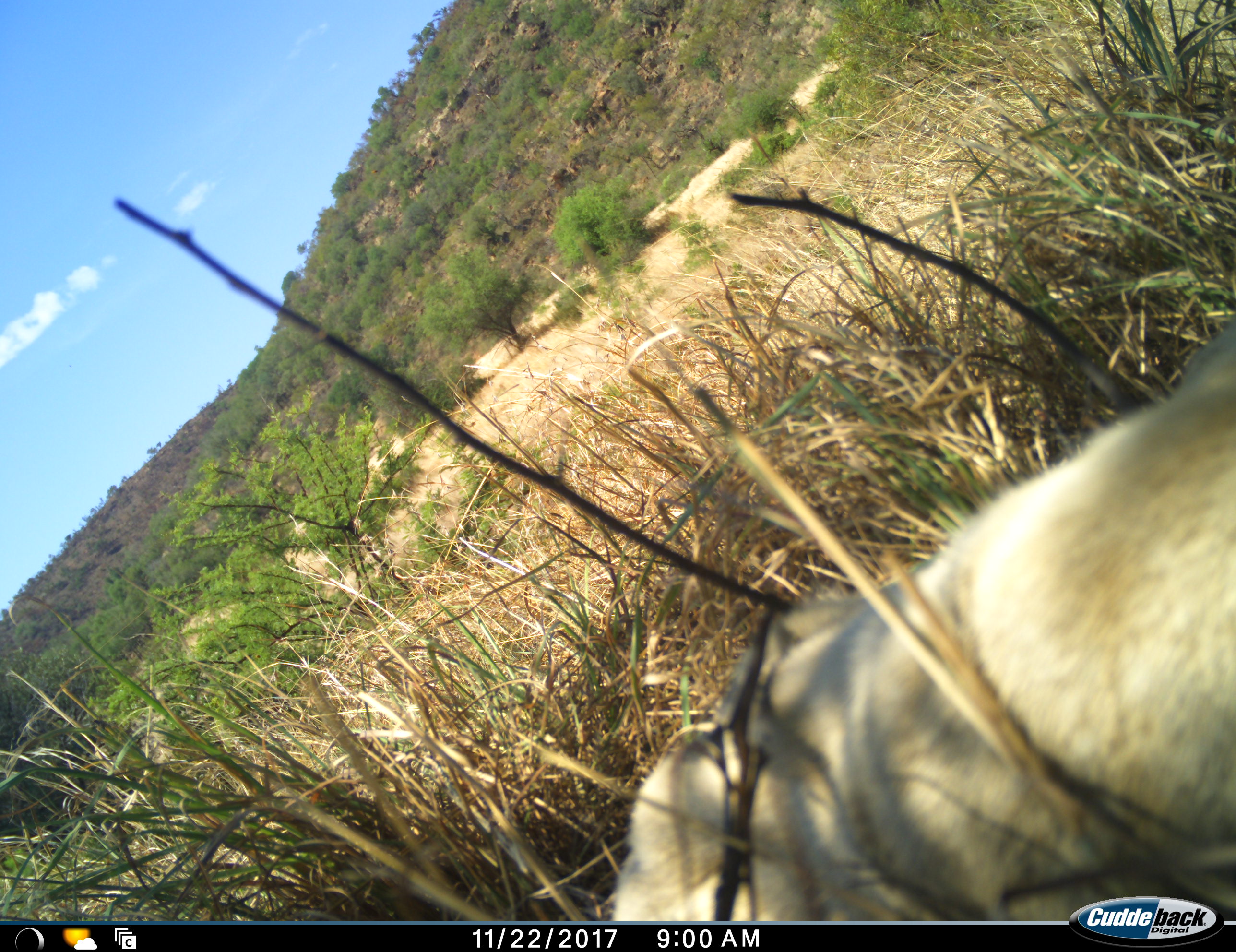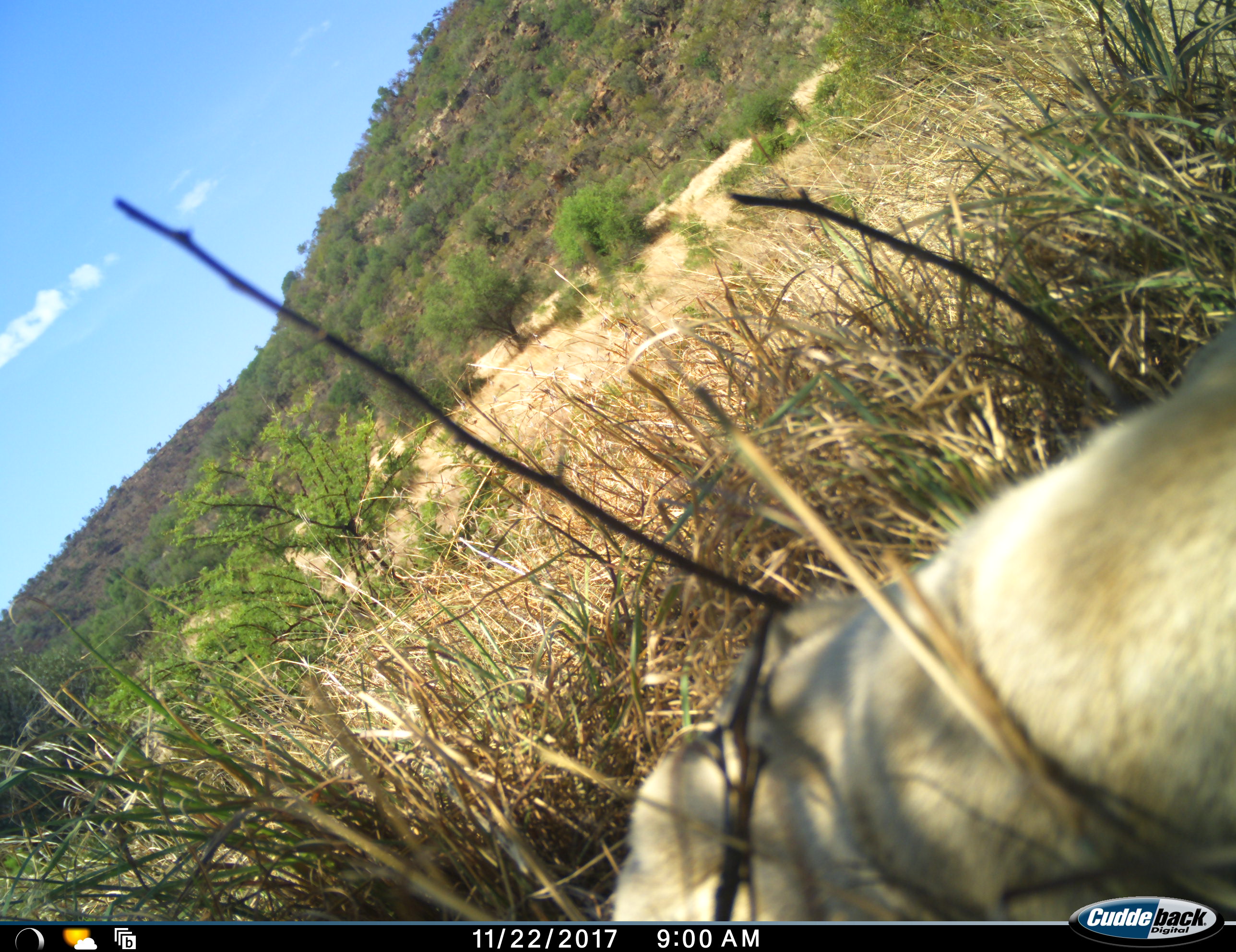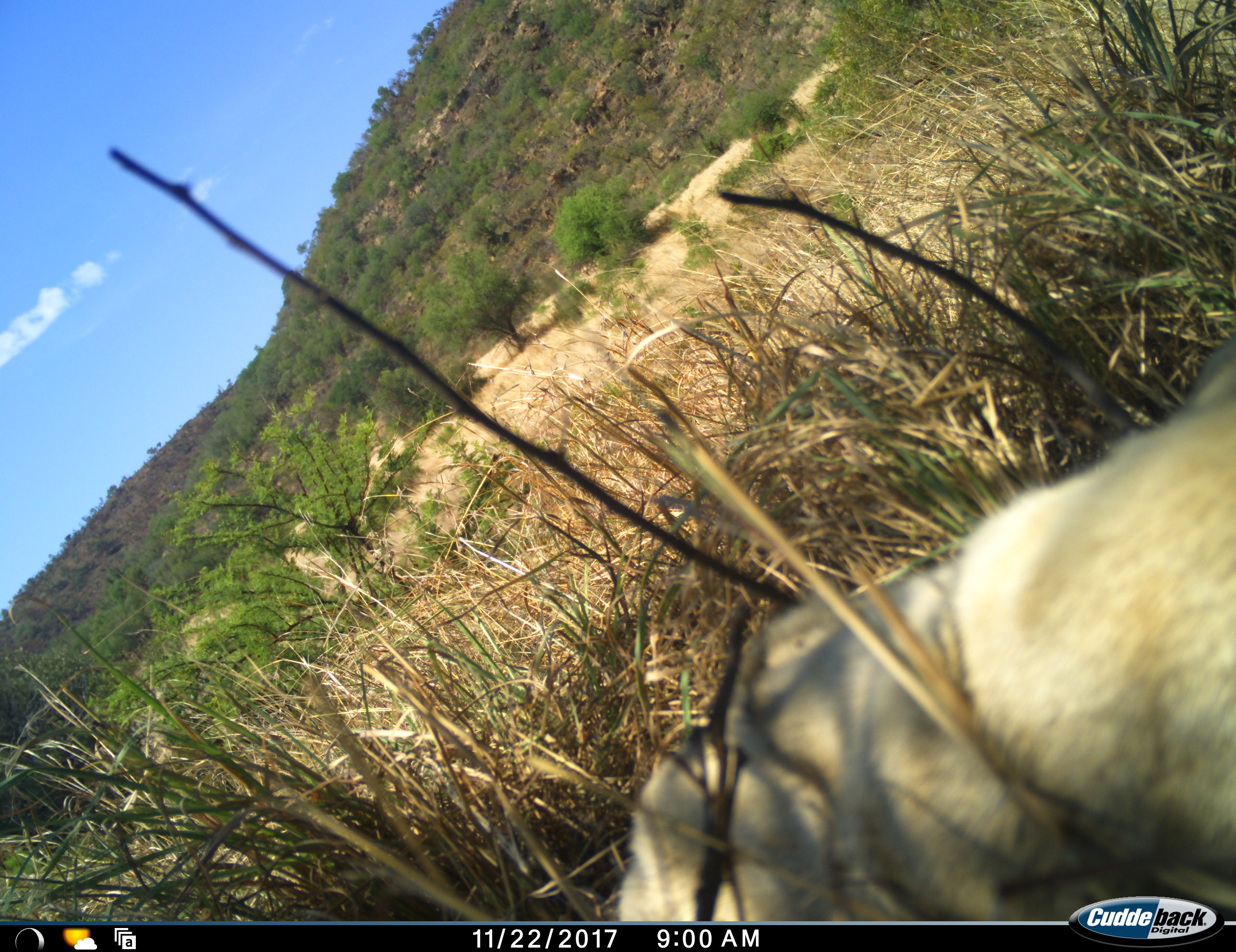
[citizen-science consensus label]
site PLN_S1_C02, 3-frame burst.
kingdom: Animalia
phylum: Chordata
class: Mammalia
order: Carnivora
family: Felidae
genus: Panthera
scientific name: Panthera leo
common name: lion female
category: lionfemale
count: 1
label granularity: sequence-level